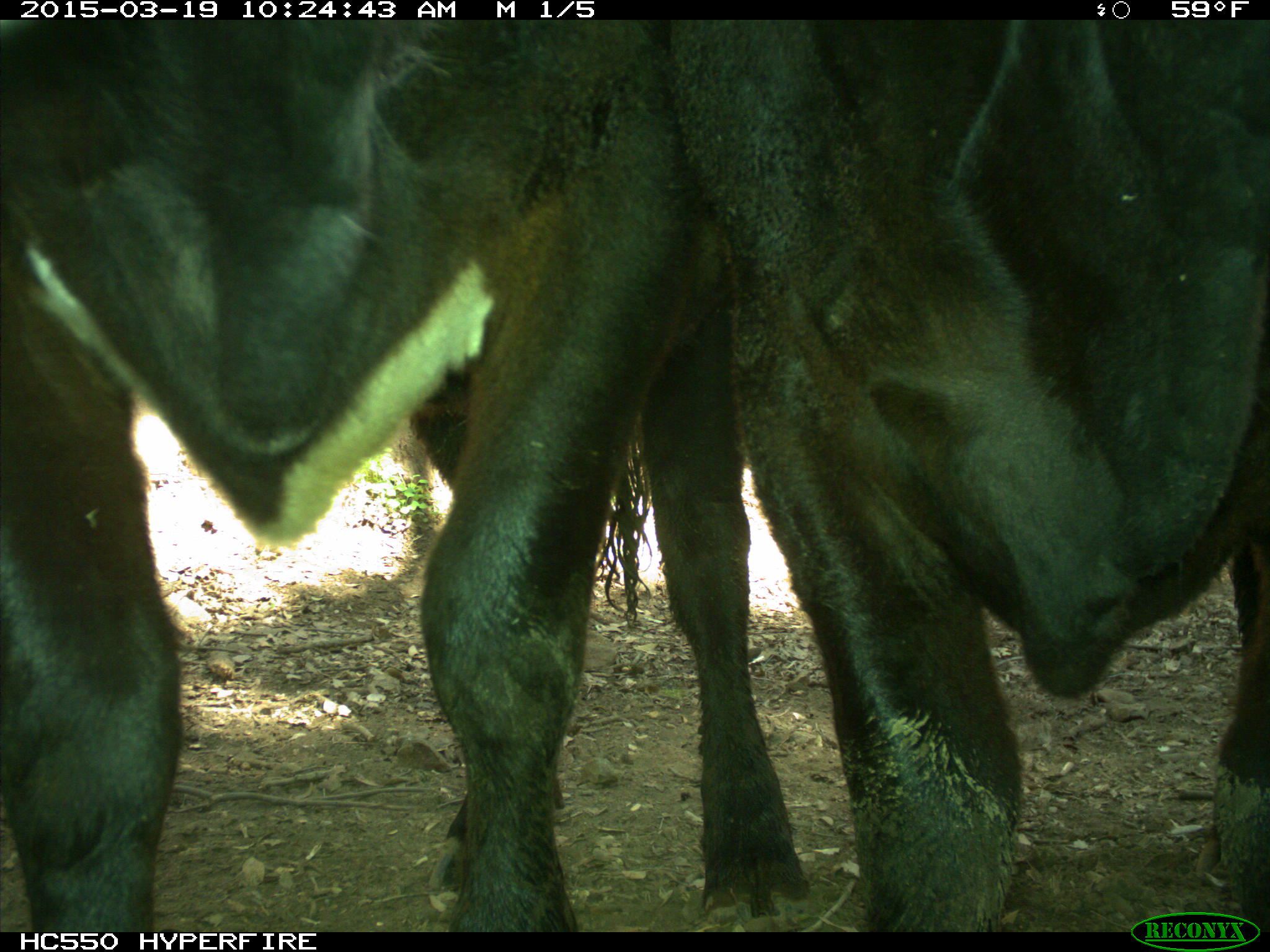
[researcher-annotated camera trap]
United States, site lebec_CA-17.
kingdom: Animalia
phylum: Chordata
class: Mammalia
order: Artiodactyla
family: Bovidae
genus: Bos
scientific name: Bos taurus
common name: domestic cow